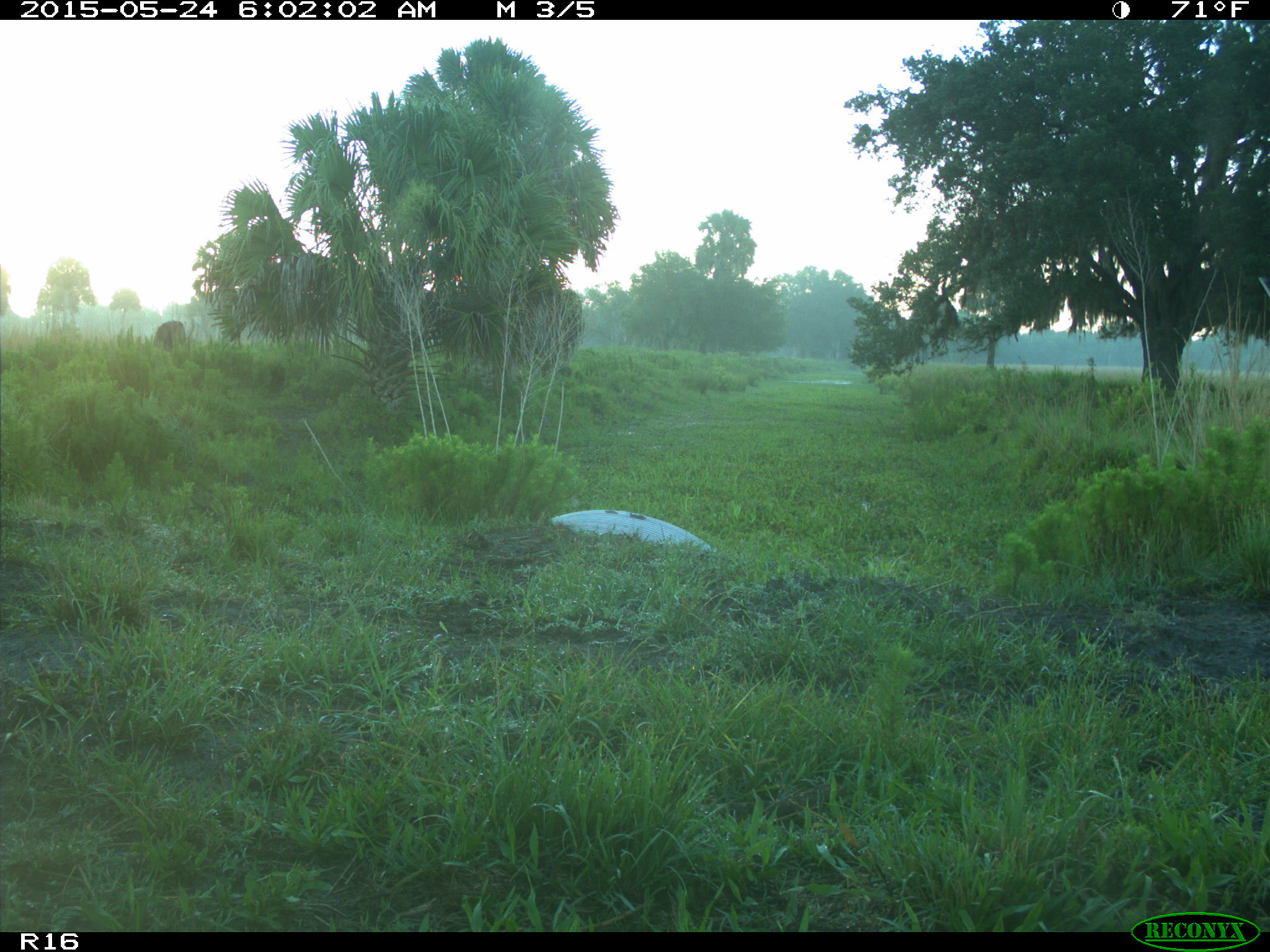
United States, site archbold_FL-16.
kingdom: Animalia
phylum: Chordata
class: Mammalia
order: Artiodactyla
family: Bovidae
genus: Bos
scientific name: Bos taurus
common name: domestic cow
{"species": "Bos taurus (domestic cow)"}